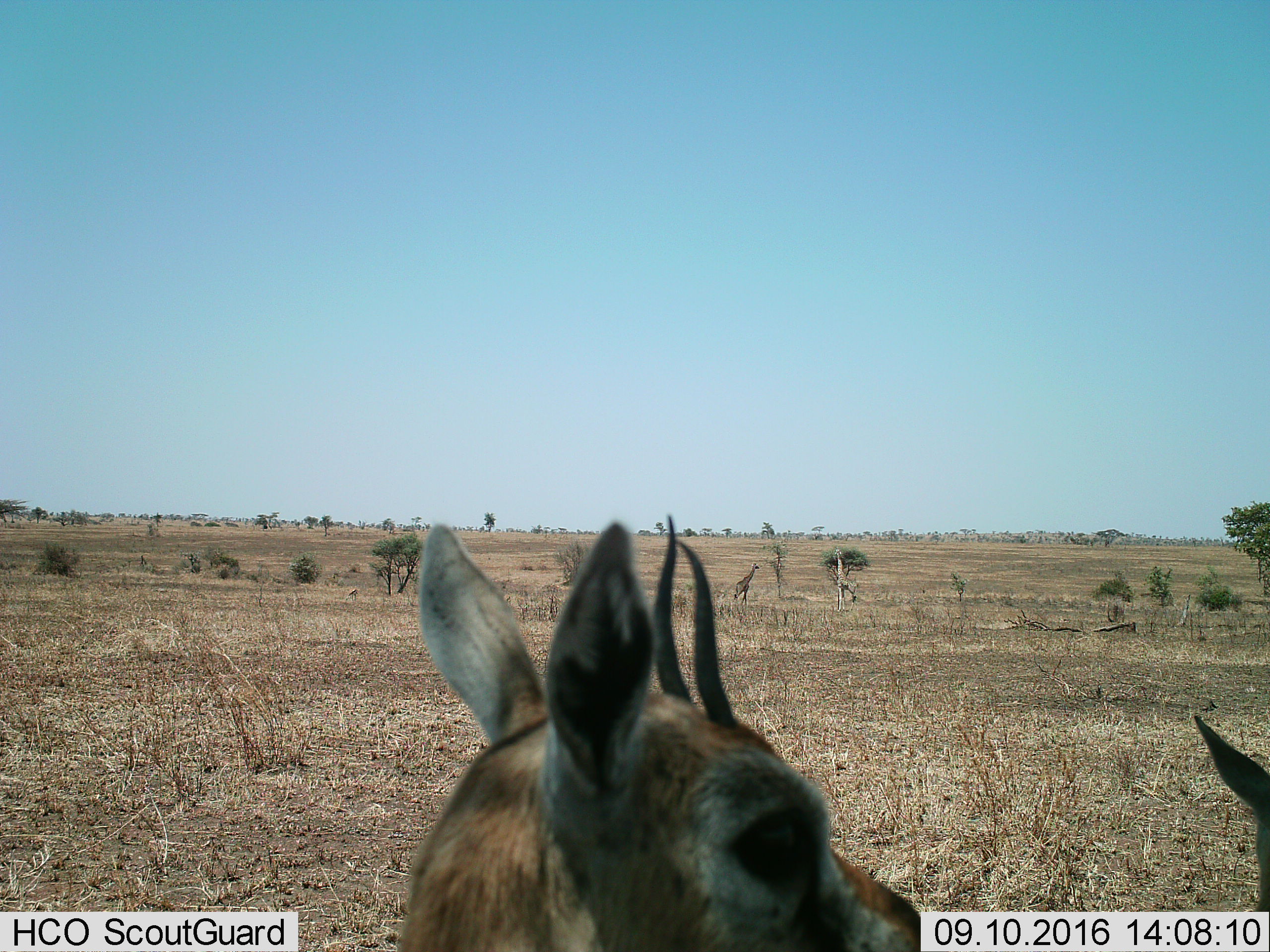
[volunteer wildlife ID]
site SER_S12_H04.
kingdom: Animalia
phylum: Chordata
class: Mammalia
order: Artiodactyla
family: Bovidae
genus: Eudorcas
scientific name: Eudorcas thomsonii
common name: thomson's gazelle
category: gazellethomsons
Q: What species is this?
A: Gazellethomsons (thomson's gazelle) (Eudorcas thomsonii).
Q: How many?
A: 3.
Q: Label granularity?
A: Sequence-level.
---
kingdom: Animalia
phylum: Chordata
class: Mammalia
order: Artiodactyla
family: Giraffidae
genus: Giraffa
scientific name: Giraffa camelopardalis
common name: giraffe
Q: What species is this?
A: Giraffe (Giraffa camelopardalis).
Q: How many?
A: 2.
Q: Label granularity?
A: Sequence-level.